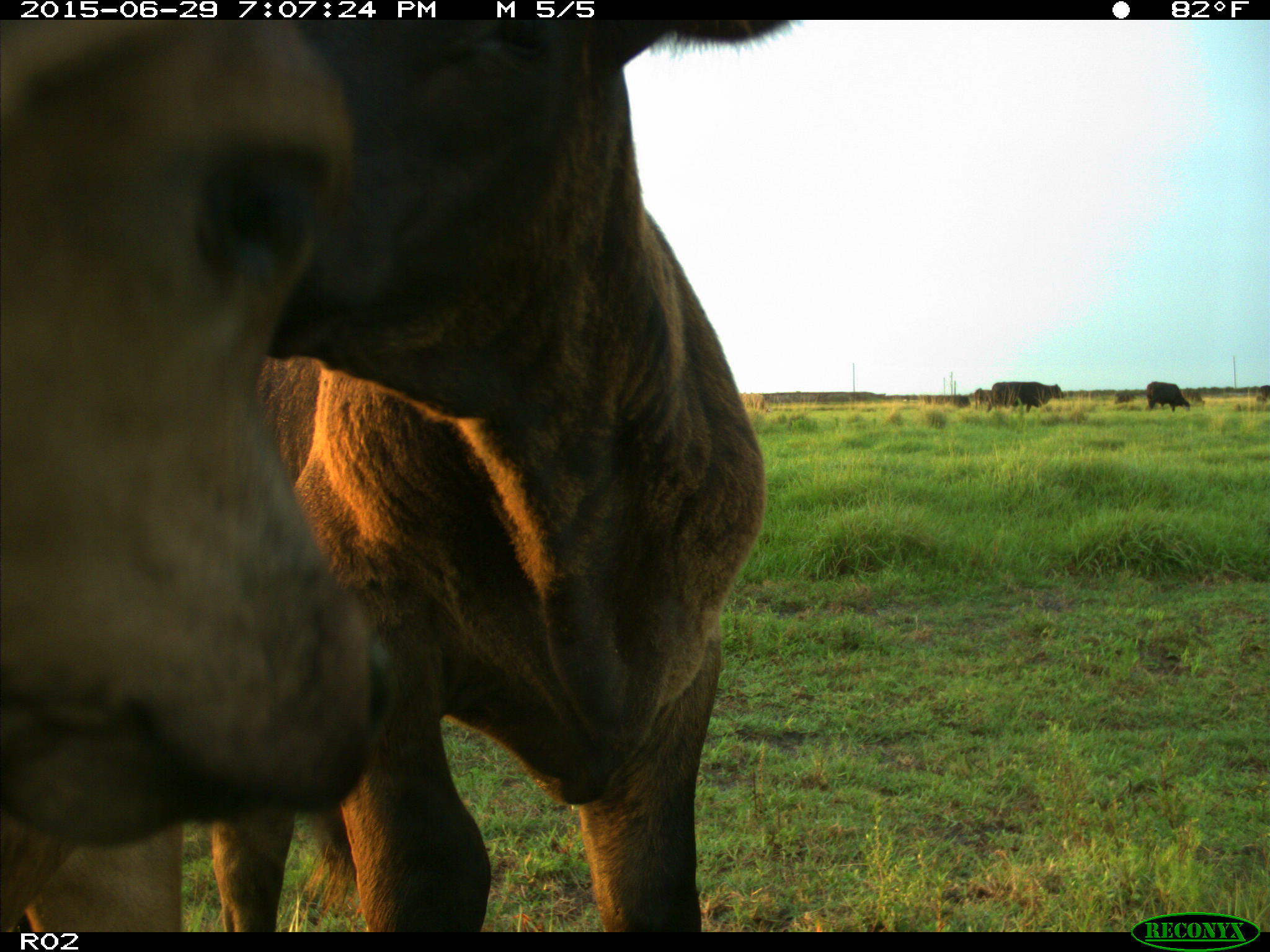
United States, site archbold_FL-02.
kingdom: Animalia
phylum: Chordata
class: Mammalia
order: Artiodactyla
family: Bovidae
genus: Bos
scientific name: Bos taurus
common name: domestic cow